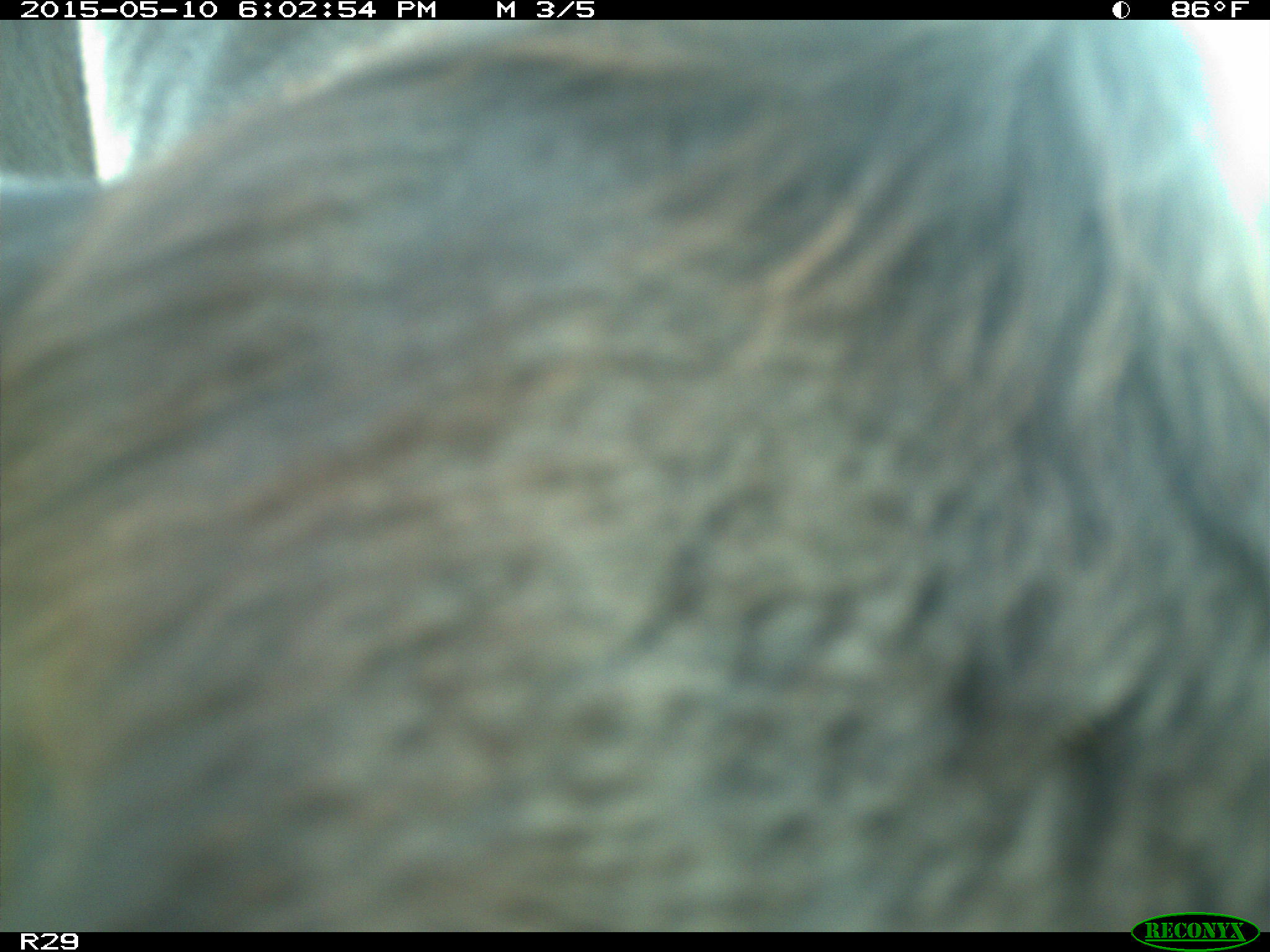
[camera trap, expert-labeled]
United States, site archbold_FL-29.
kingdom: Animalia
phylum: Chordata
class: Mammalia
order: Artiodactyla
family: Bovidae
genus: Bos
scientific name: Bos taurus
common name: domestic cow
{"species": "Bos taurus (domestic cow)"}